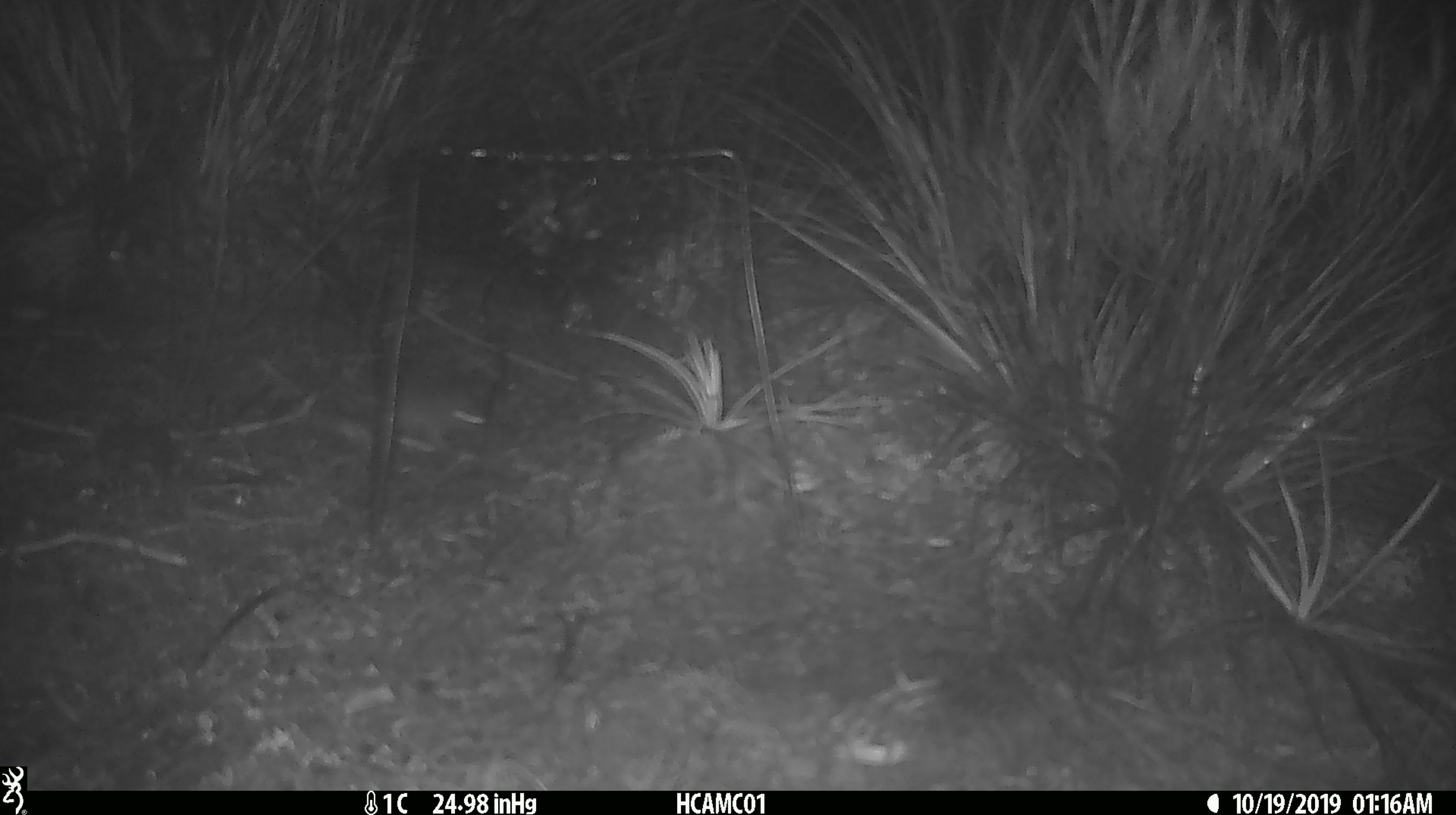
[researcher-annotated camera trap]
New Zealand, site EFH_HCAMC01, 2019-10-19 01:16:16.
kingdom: Animalia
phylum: Chordata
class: Mammalia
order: Rodentia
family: Muridae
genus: Mus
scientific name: Mus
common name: mouse